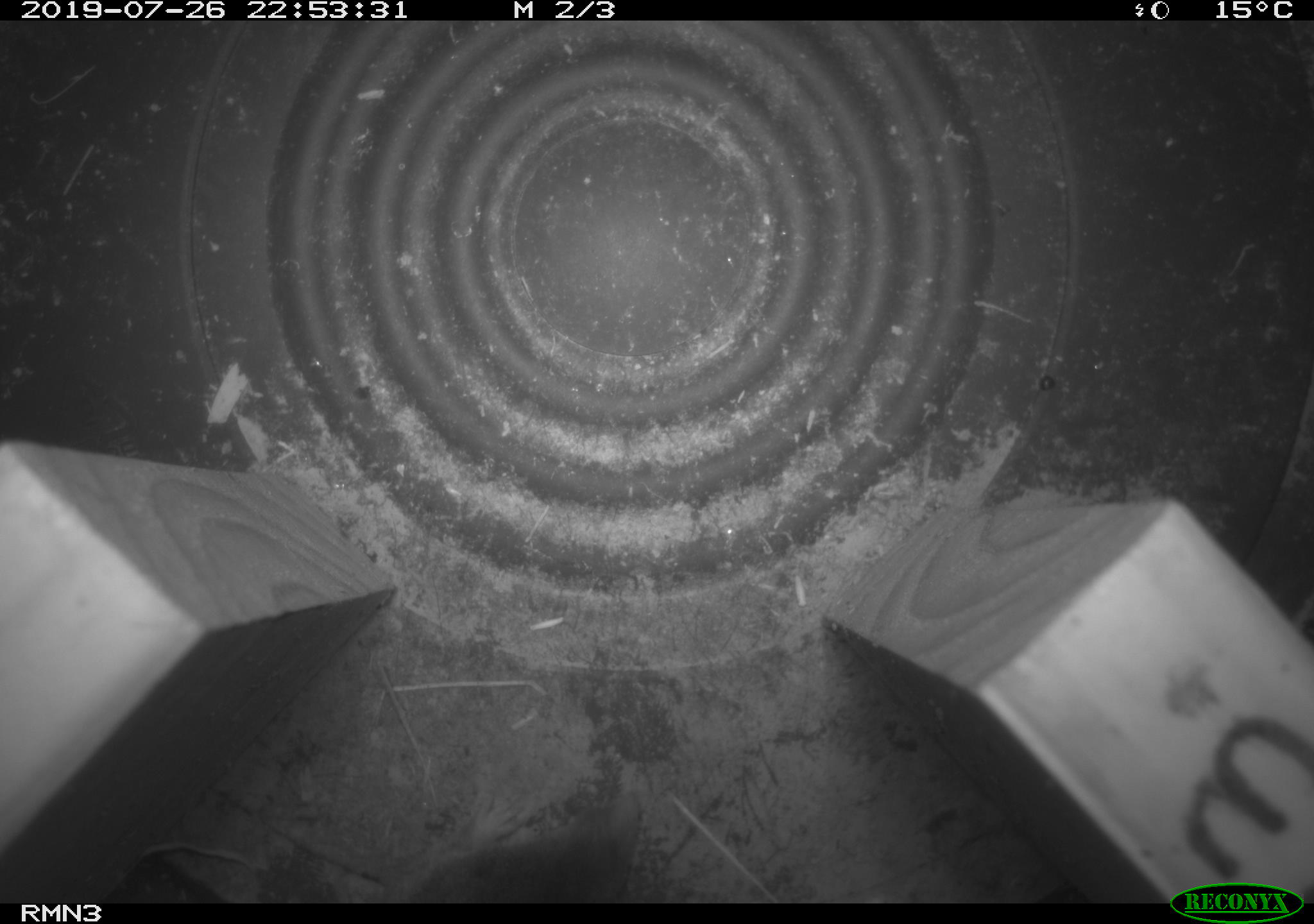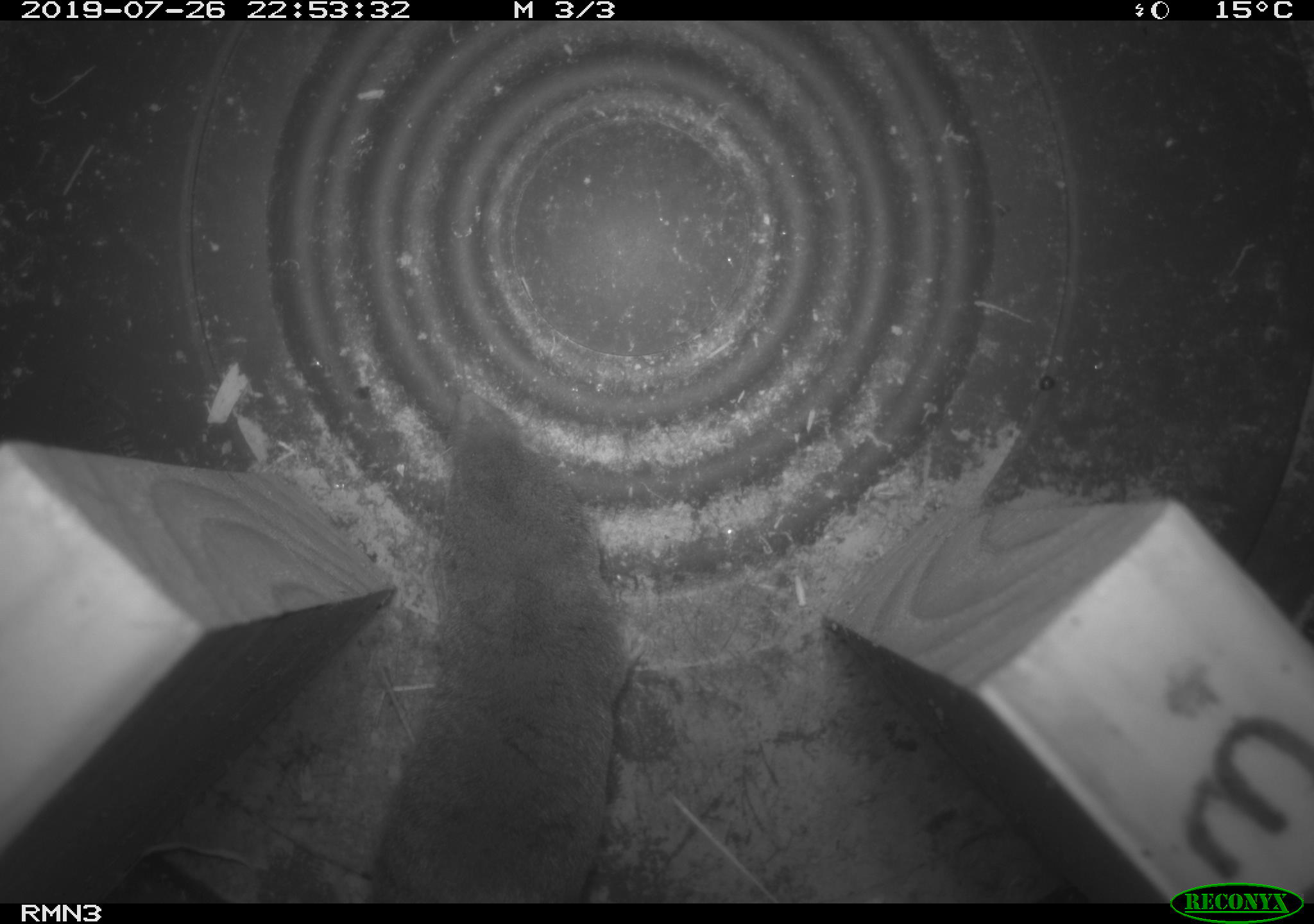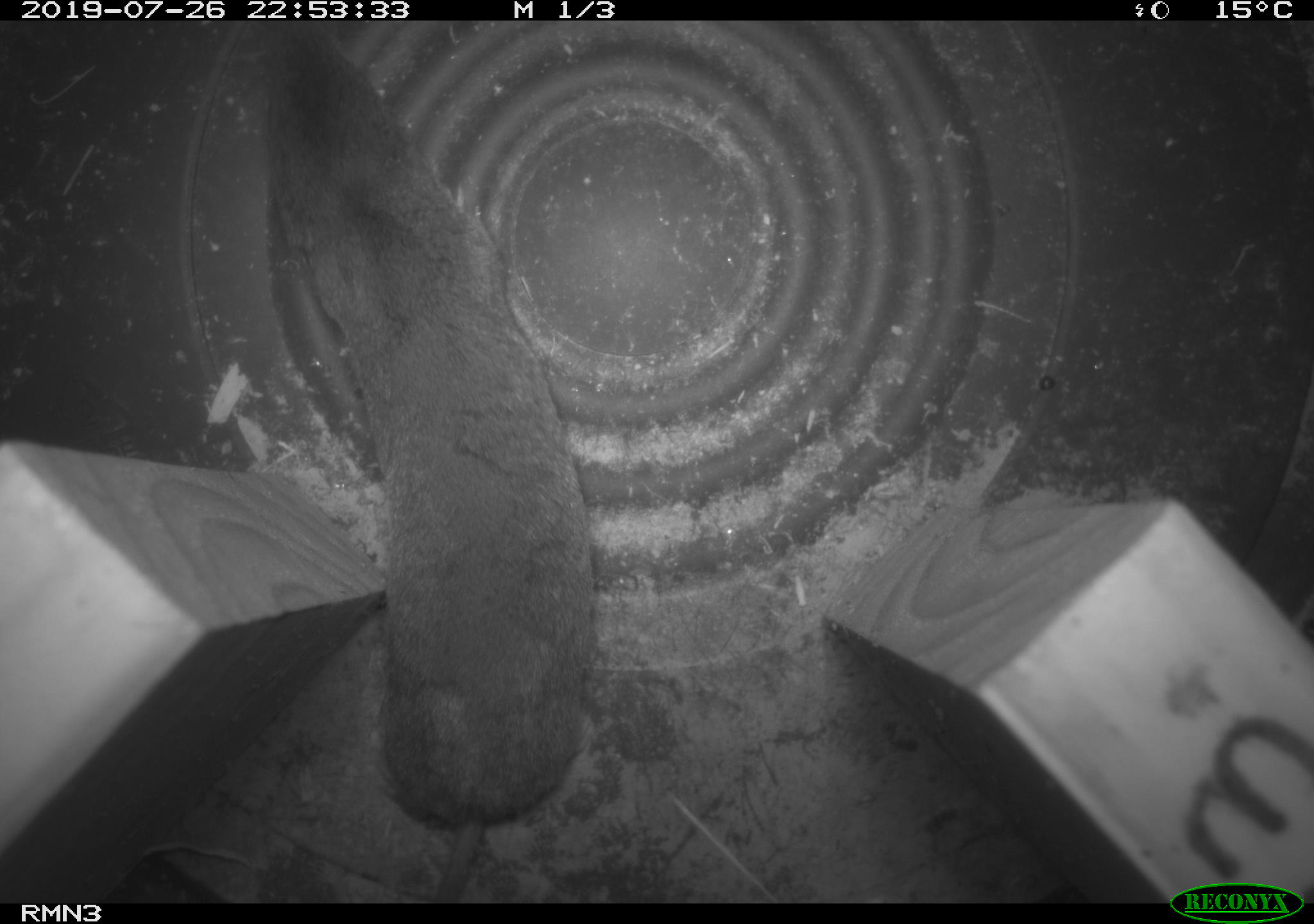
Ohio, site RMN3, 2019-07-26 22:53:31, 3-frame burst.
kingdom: Animalia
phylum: Chordata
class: Mammalia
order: Eulipotyphla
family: Soricidae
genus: Blarina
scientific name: Blarina brevicauda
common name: northern short-tailed shrew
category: n. short-tailed shrew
N. short-tailed shrew (northern short-tailed shrew) (Blarina brevicauda).